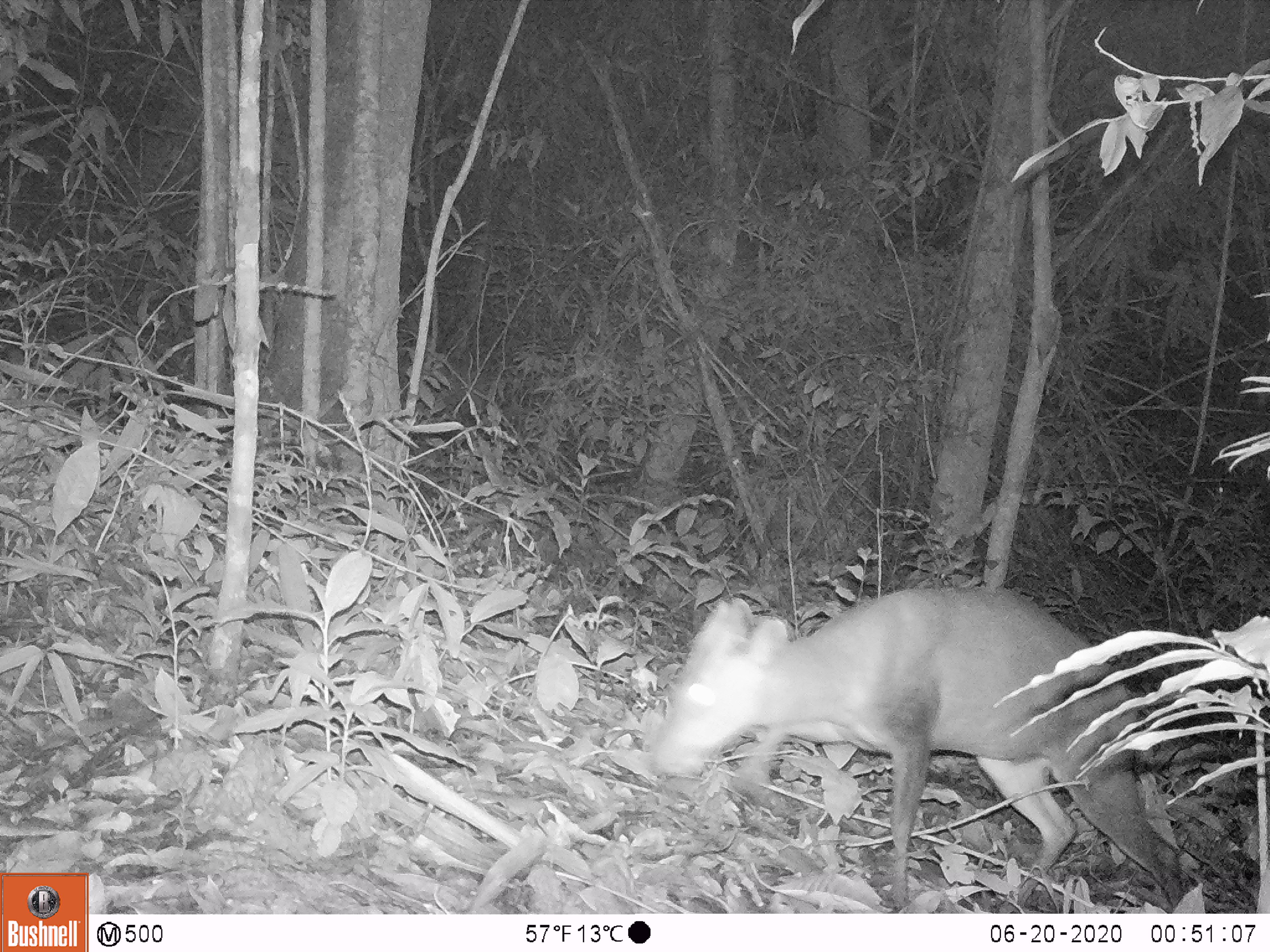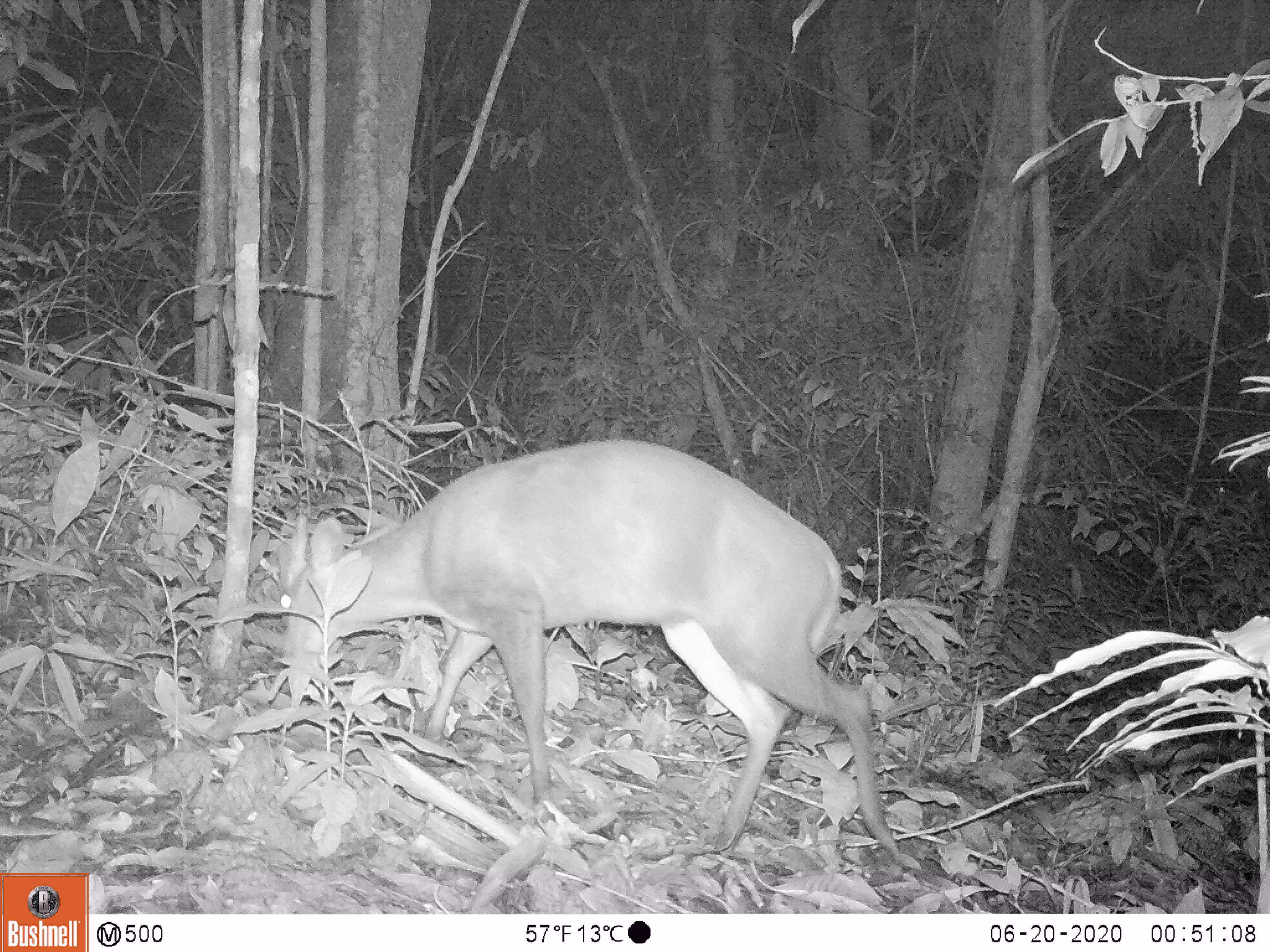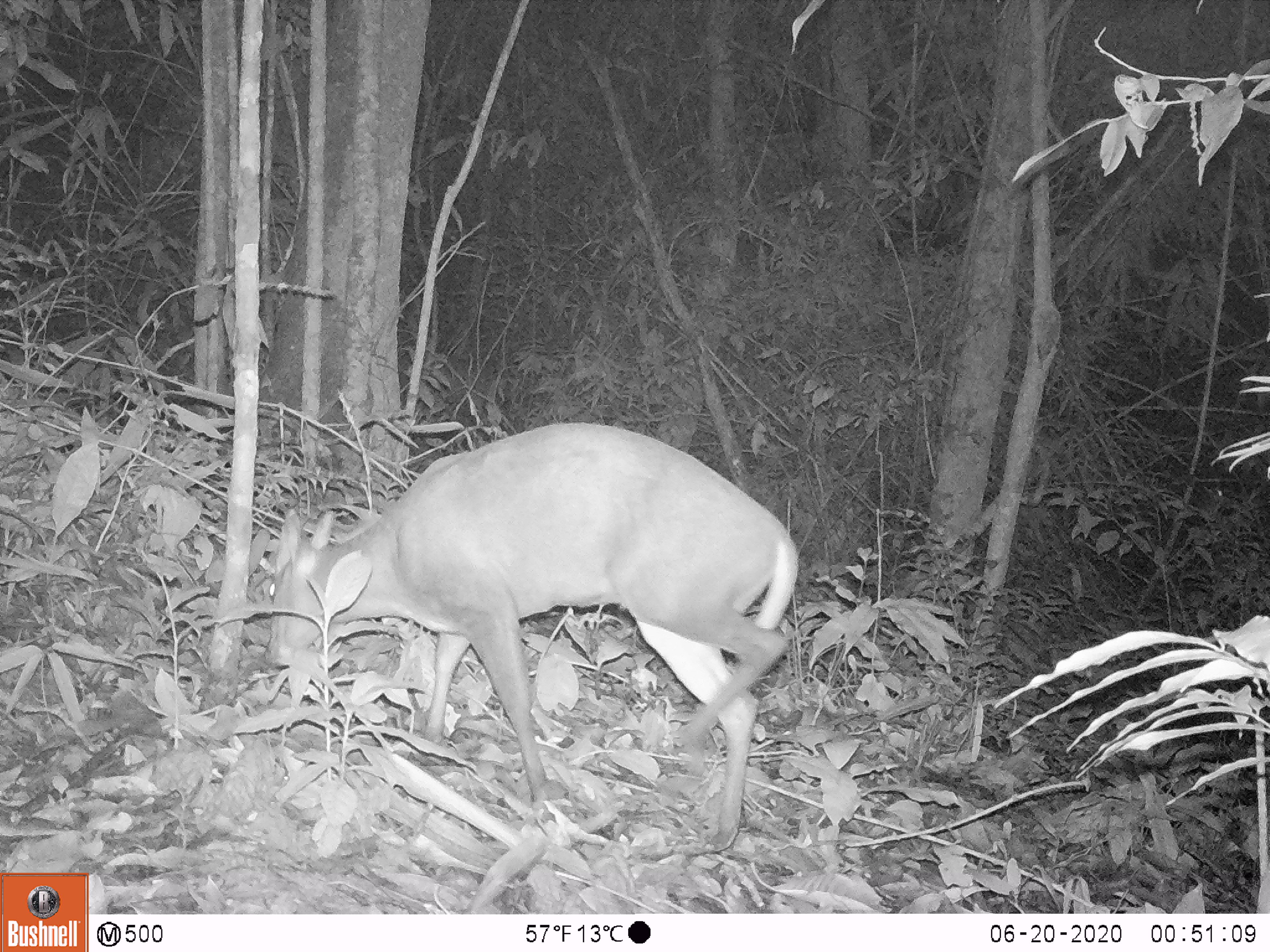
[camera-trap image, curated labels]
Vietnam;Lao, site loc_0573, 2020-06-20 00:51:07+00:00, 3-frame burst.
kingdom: Animalia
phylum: Chordata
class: Mammalia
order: Artiodactyla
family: Cervidae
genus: Muntiacus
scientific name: Muntiacus rooseveltorum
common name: roosevelt's muntjac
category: roosevelts muntjac group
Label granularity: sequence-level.